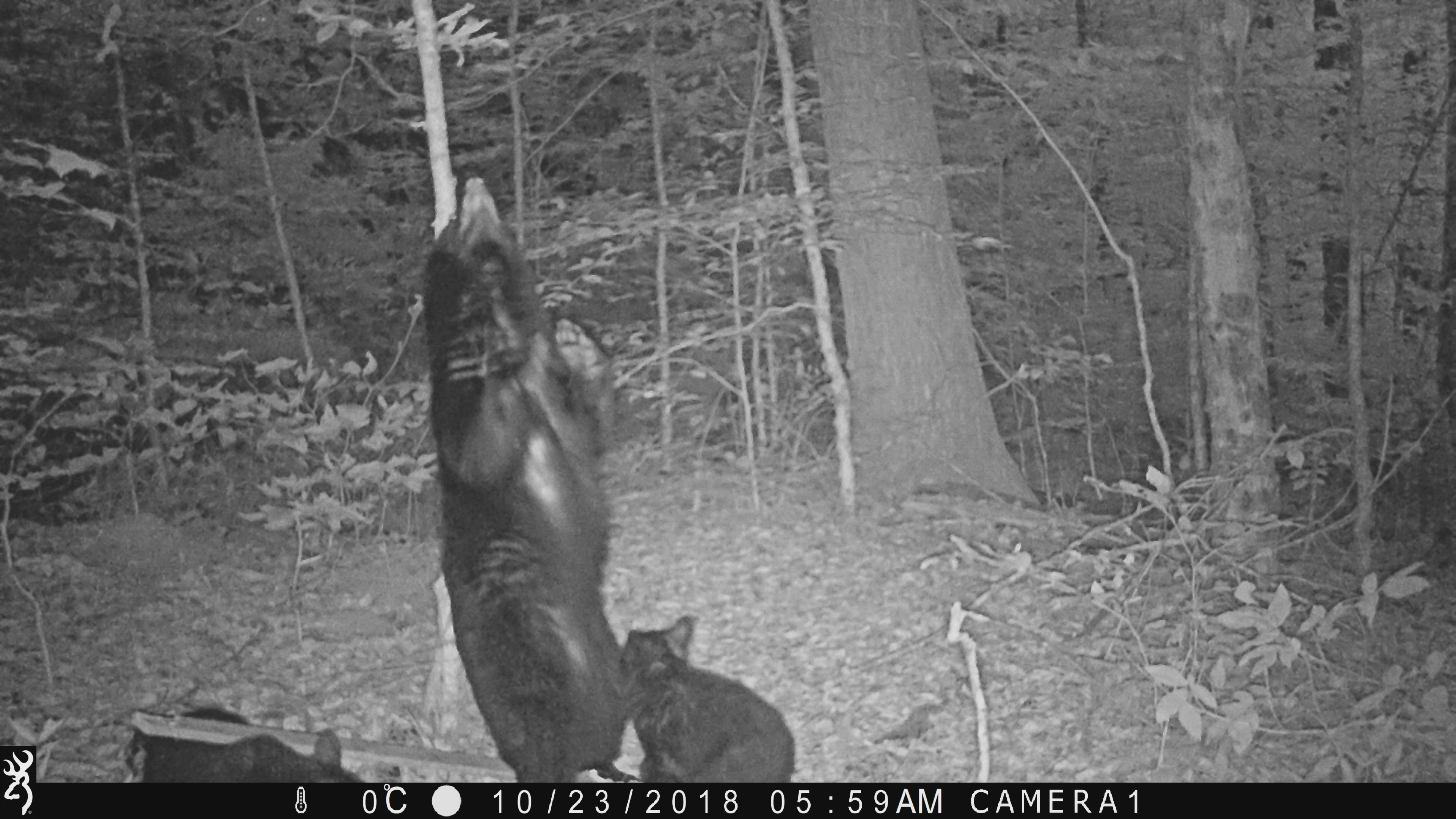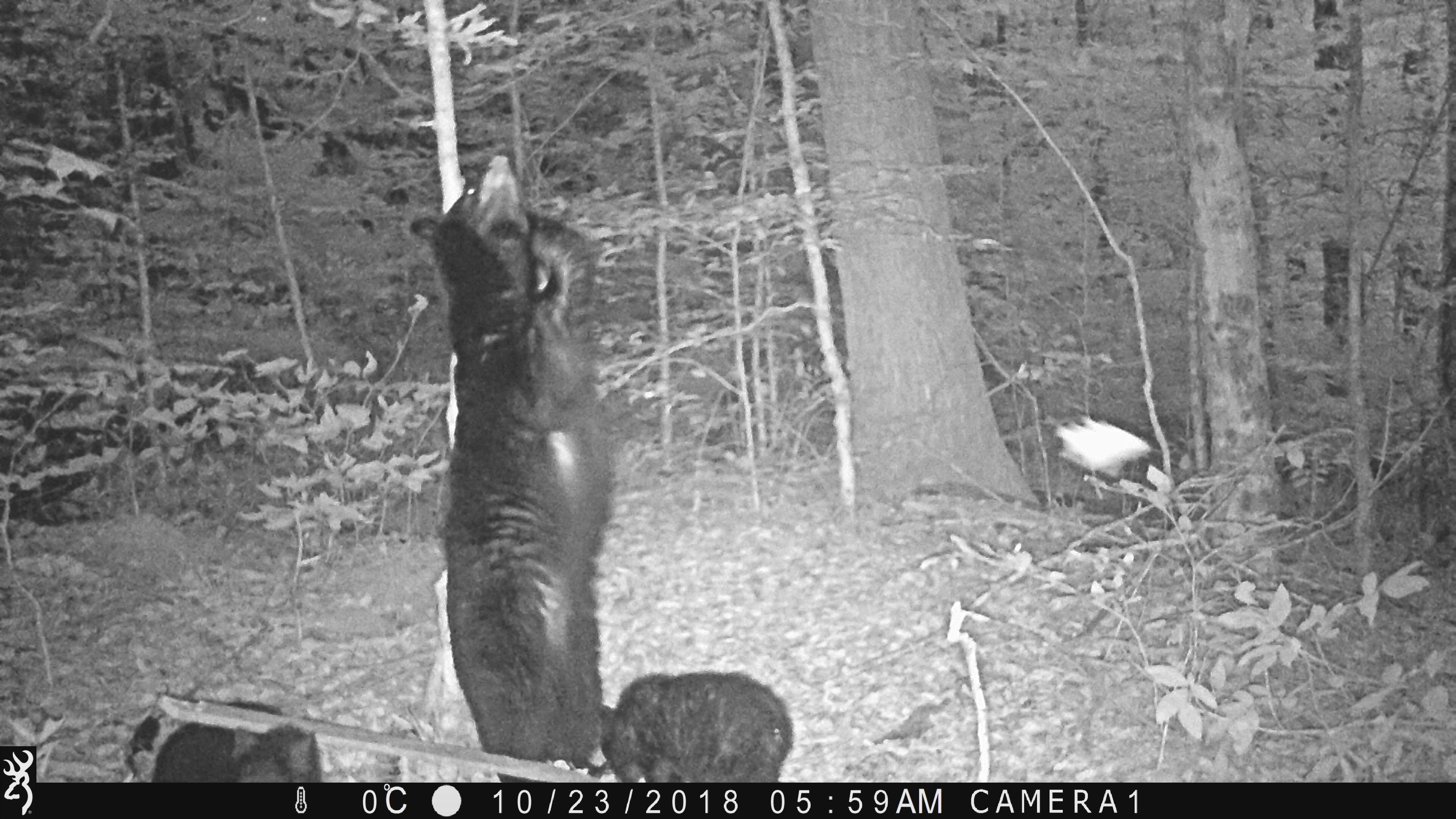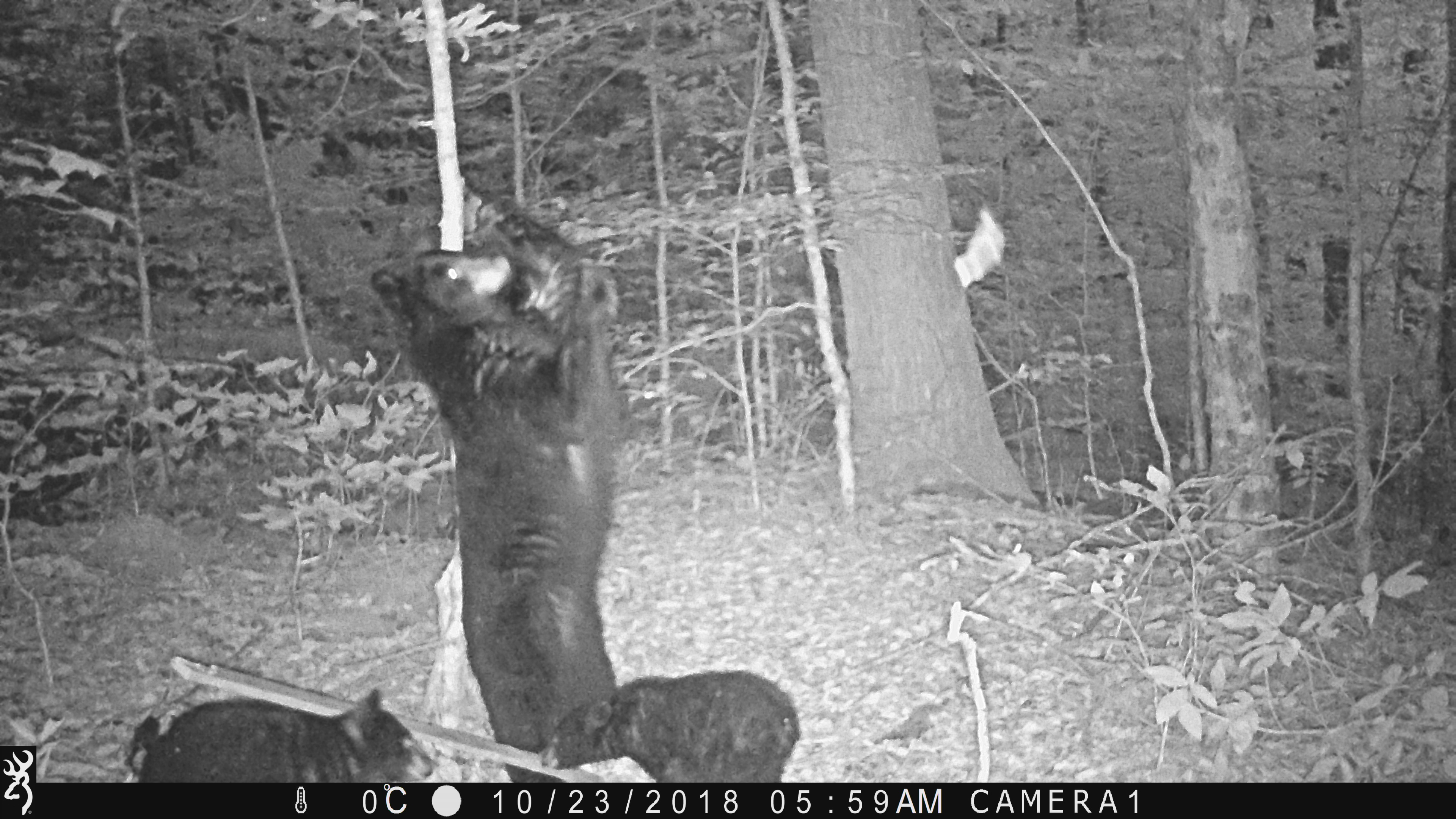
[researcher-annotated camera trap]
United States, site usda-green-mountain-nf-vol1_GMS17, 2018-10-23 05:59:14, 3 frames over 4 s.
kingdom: Animalia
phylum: Chordata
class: Mammalia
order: Carnivora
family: Ursidae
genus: Ursus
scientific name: Ursus americanus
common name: black bear